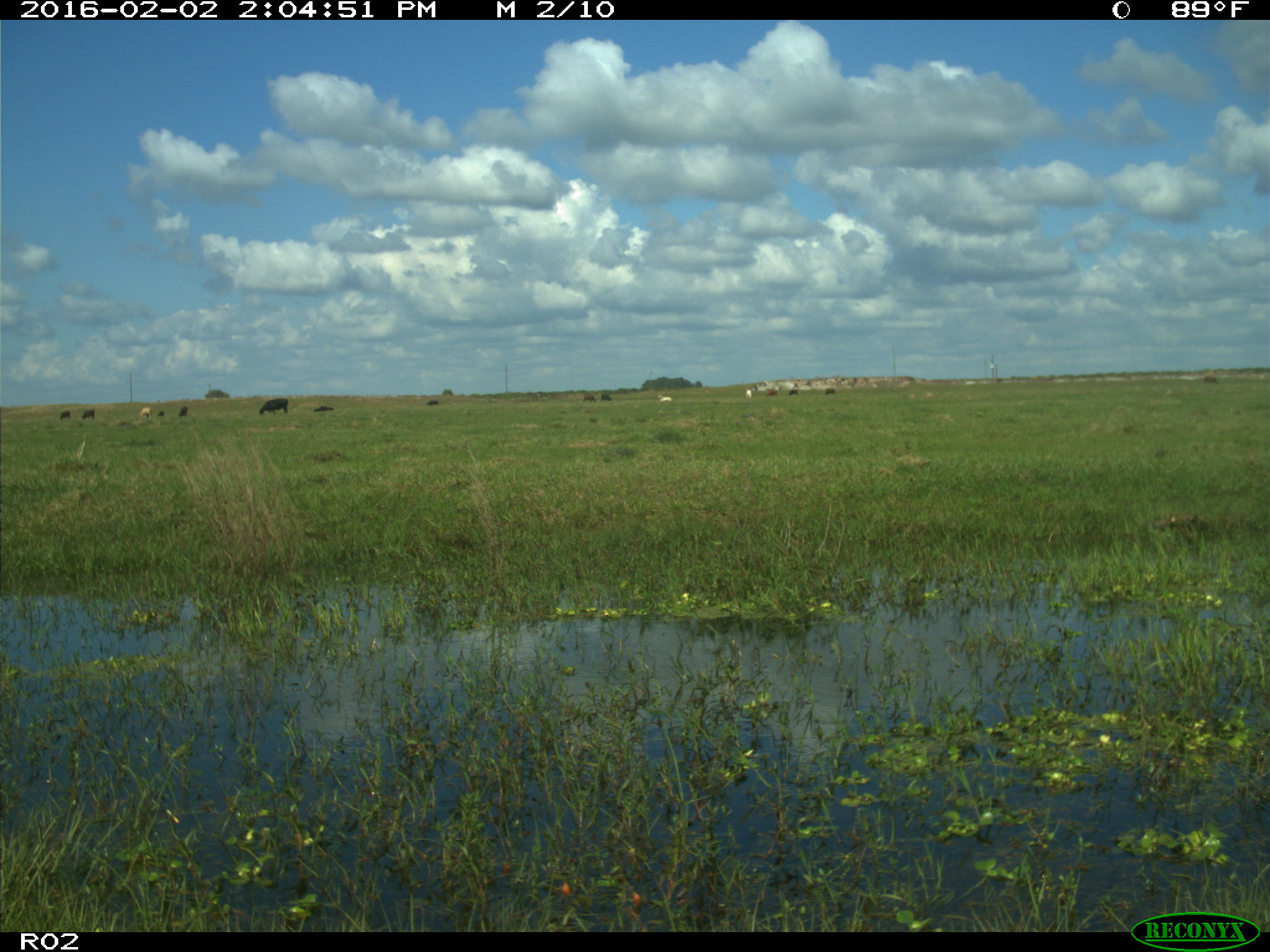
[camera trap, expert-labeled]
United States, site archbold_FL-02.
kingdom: Animalia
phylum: Chordata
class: Mammalia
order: Artiodactyla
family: Bovidae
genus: Bos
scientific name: Bos taurus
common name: domestic cow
Bos taurus (domestic cow).